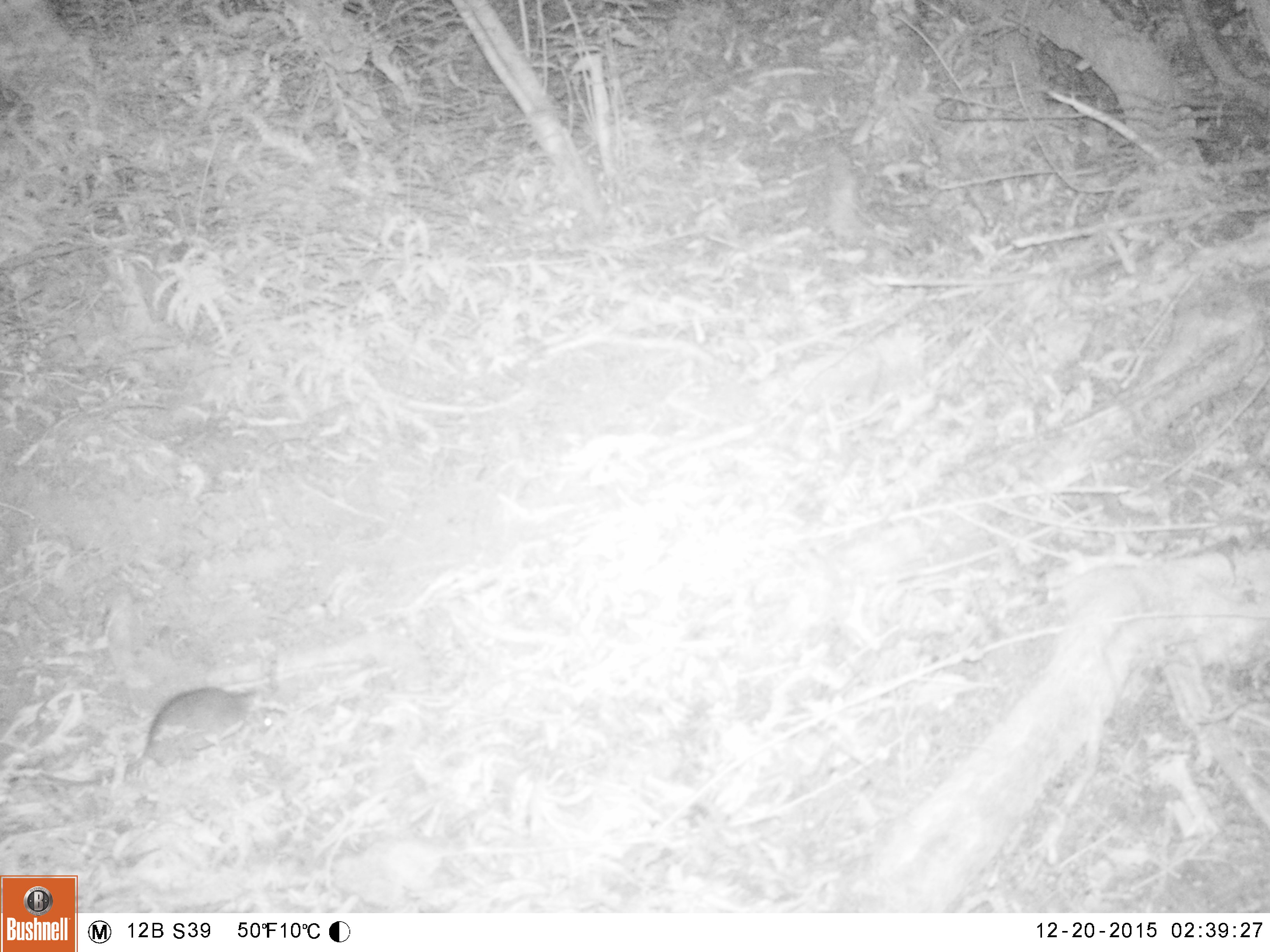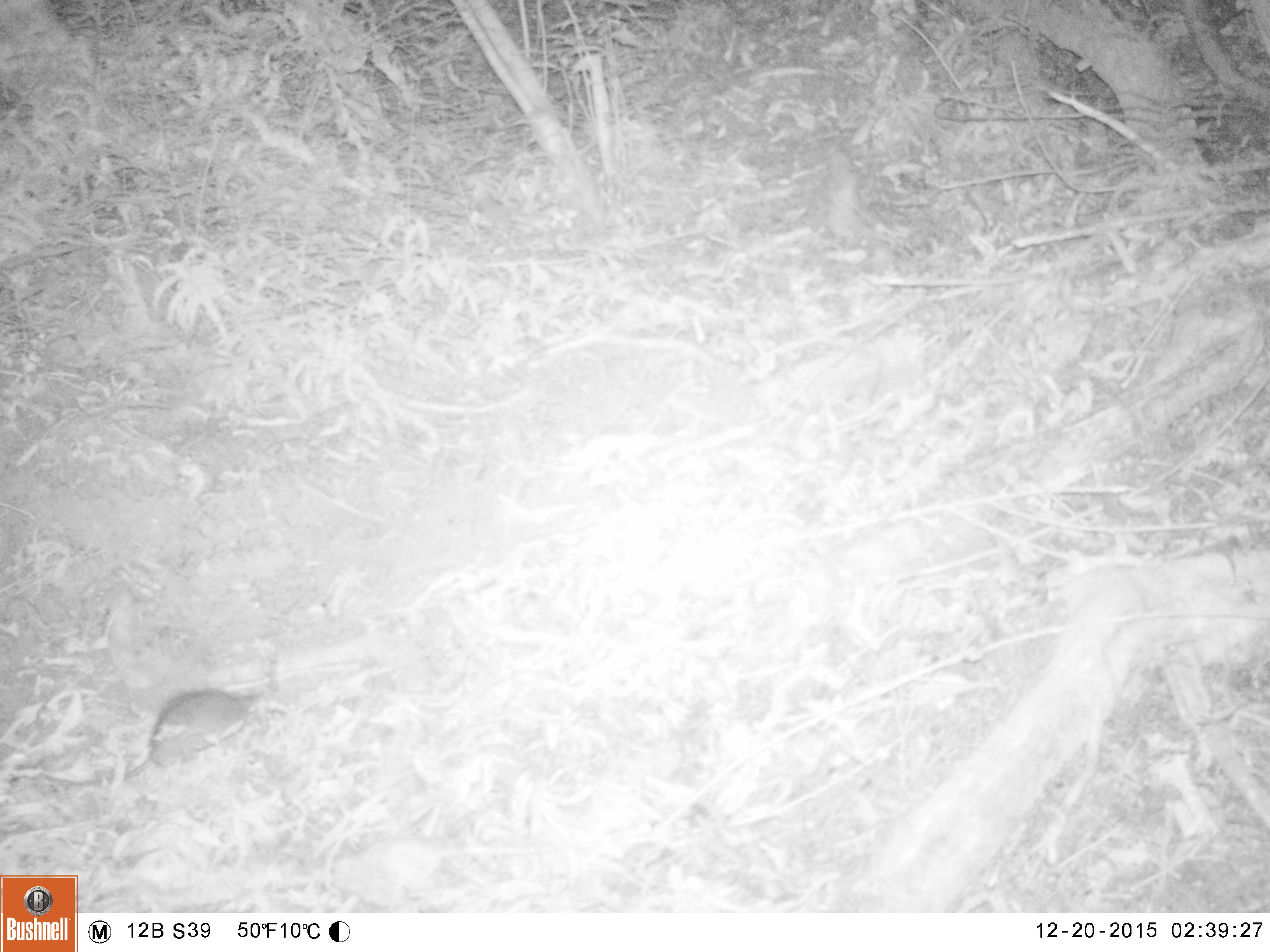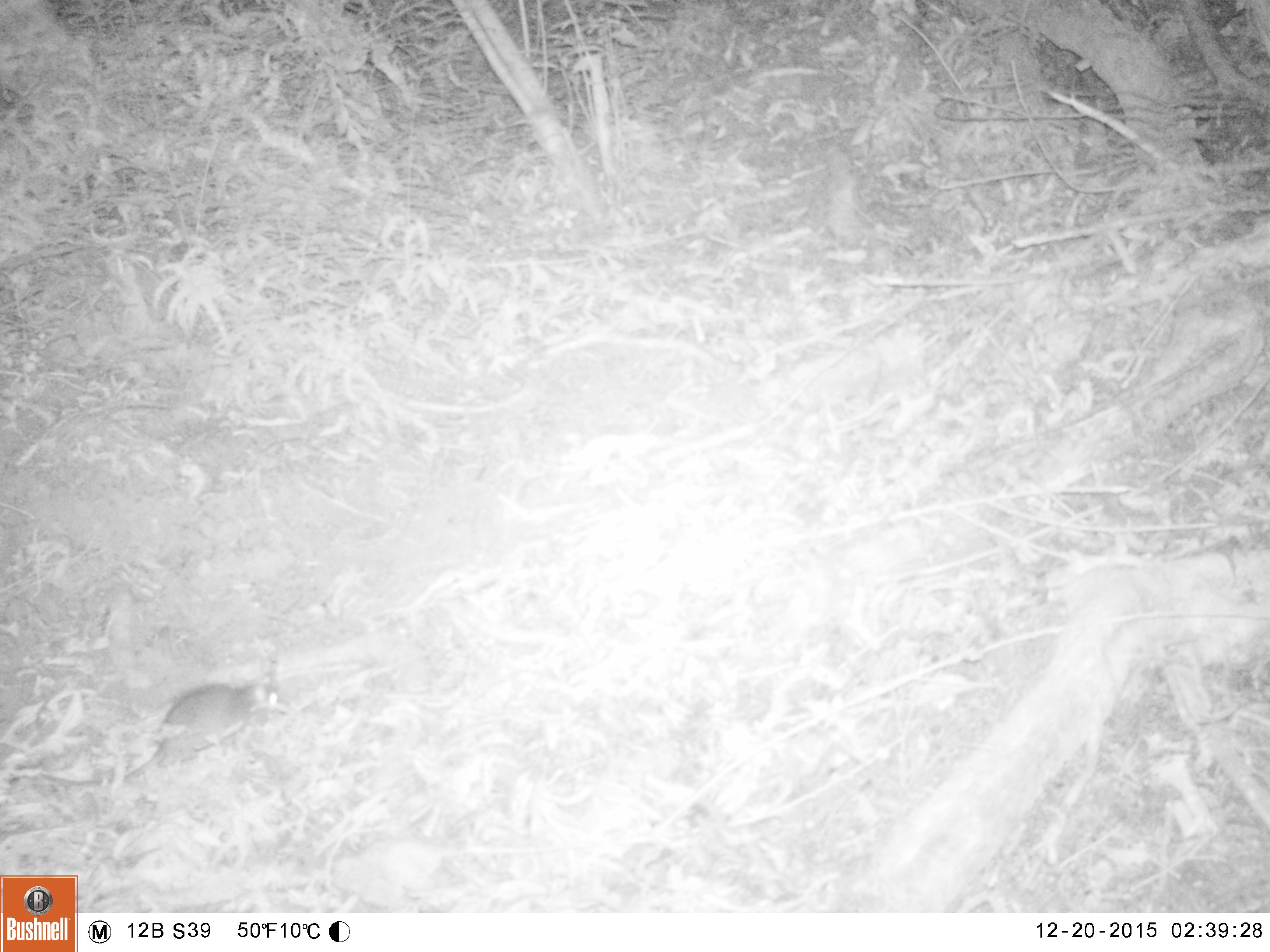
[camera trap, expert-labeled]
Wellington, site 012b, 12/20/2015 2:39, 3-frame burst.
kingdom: Animalia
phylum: Chordata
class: Mammalia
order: Rodentia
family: Muridae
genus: Rattus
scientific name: Rattus rattus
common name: ship rat